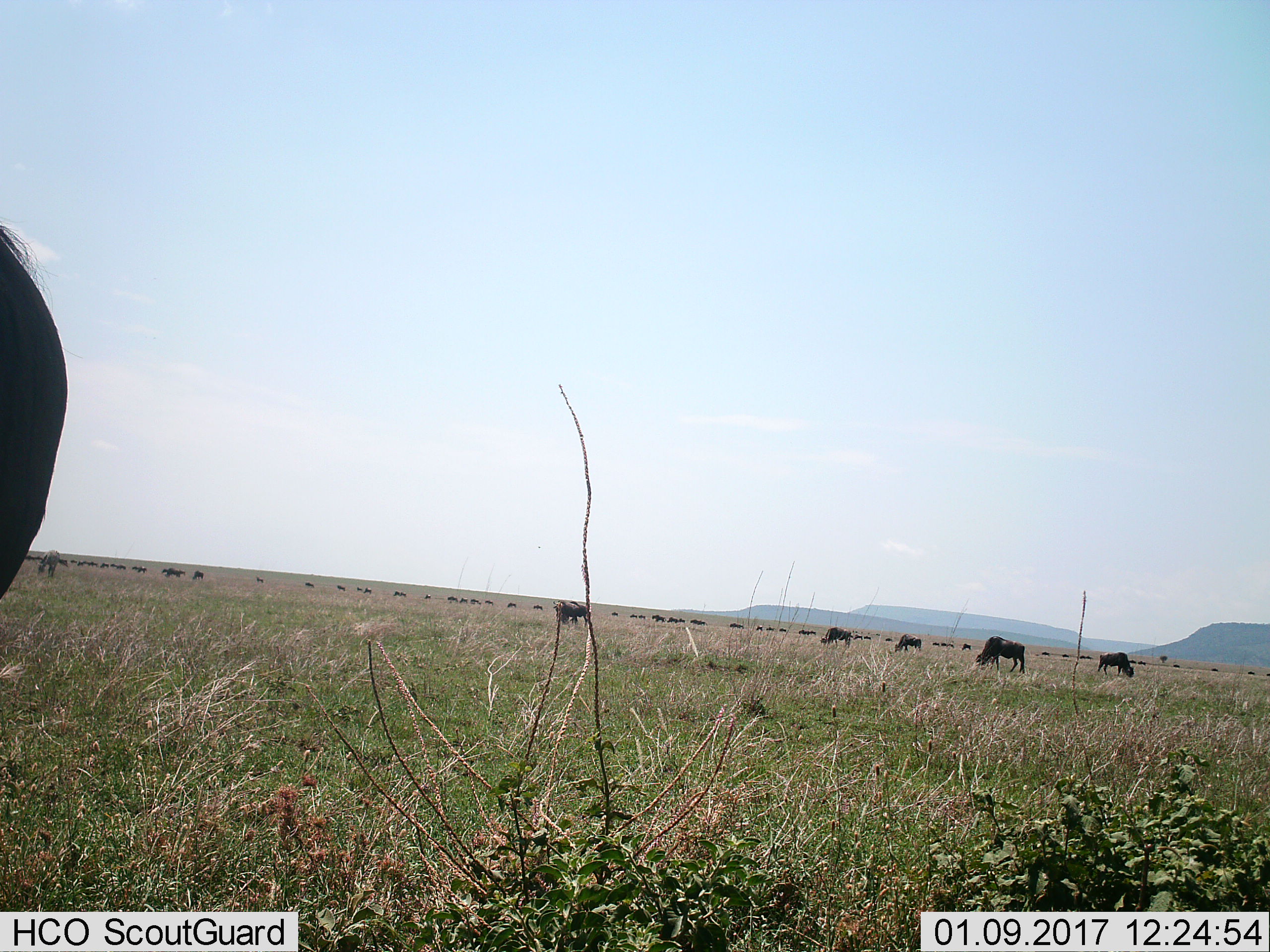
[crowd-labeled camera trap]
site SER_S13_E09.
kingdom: Animalia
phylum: Chordata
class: Mammalia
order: Artiodactyla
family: Bovidae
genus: Connochaetes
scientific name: Connochaetes taurinus taurinus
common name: blue wildebeest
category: wildebeestblue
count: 11-50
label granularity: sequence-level